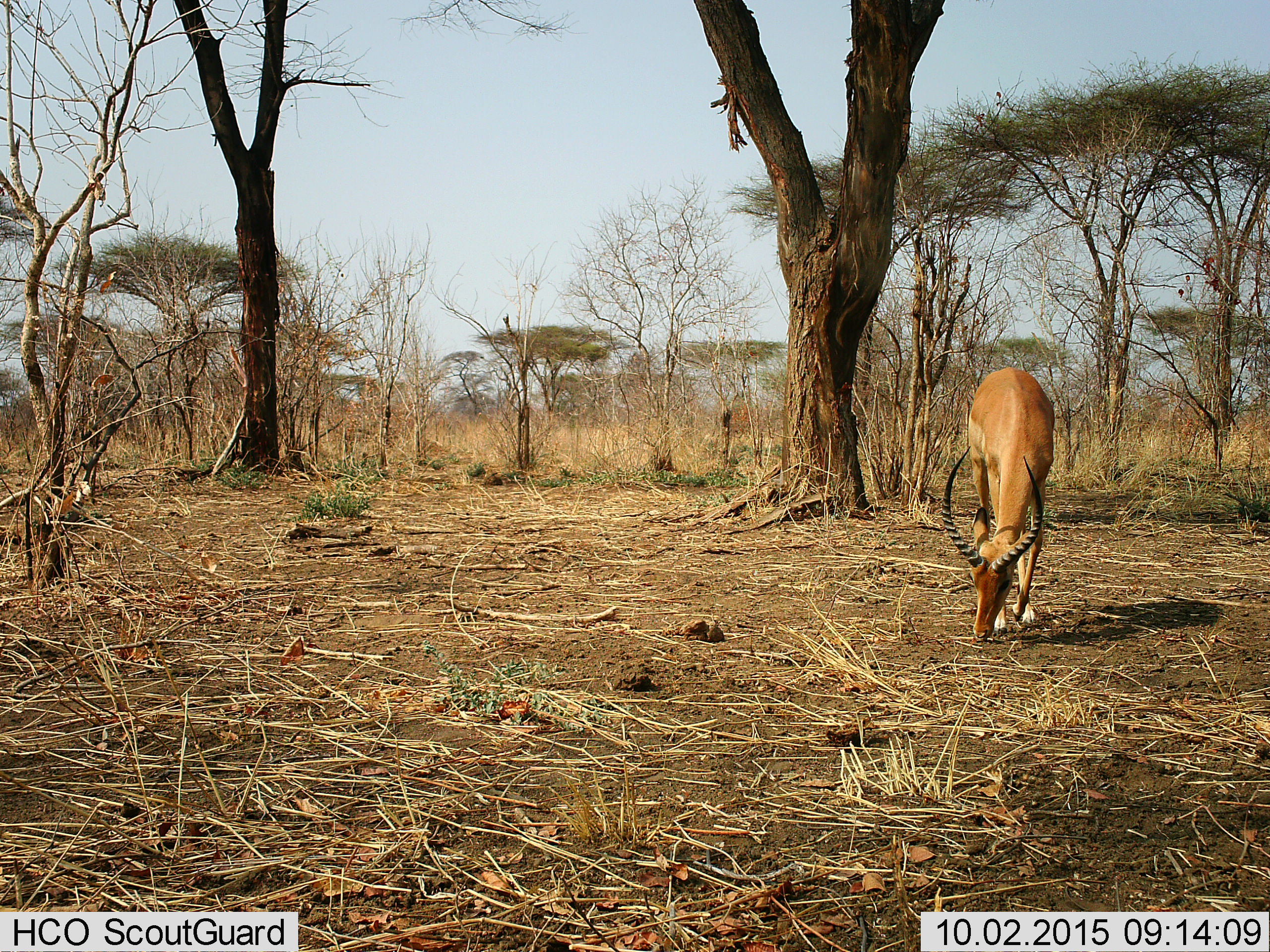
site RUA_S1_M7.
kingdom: Animalia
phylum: Chordata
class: Mammalia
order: Artiodactyla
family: Bovidae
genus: Aepyceros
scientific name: Aepyceros melampus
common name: impala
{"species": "impala (Aepyceros melampus)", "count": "1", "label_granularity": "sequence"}